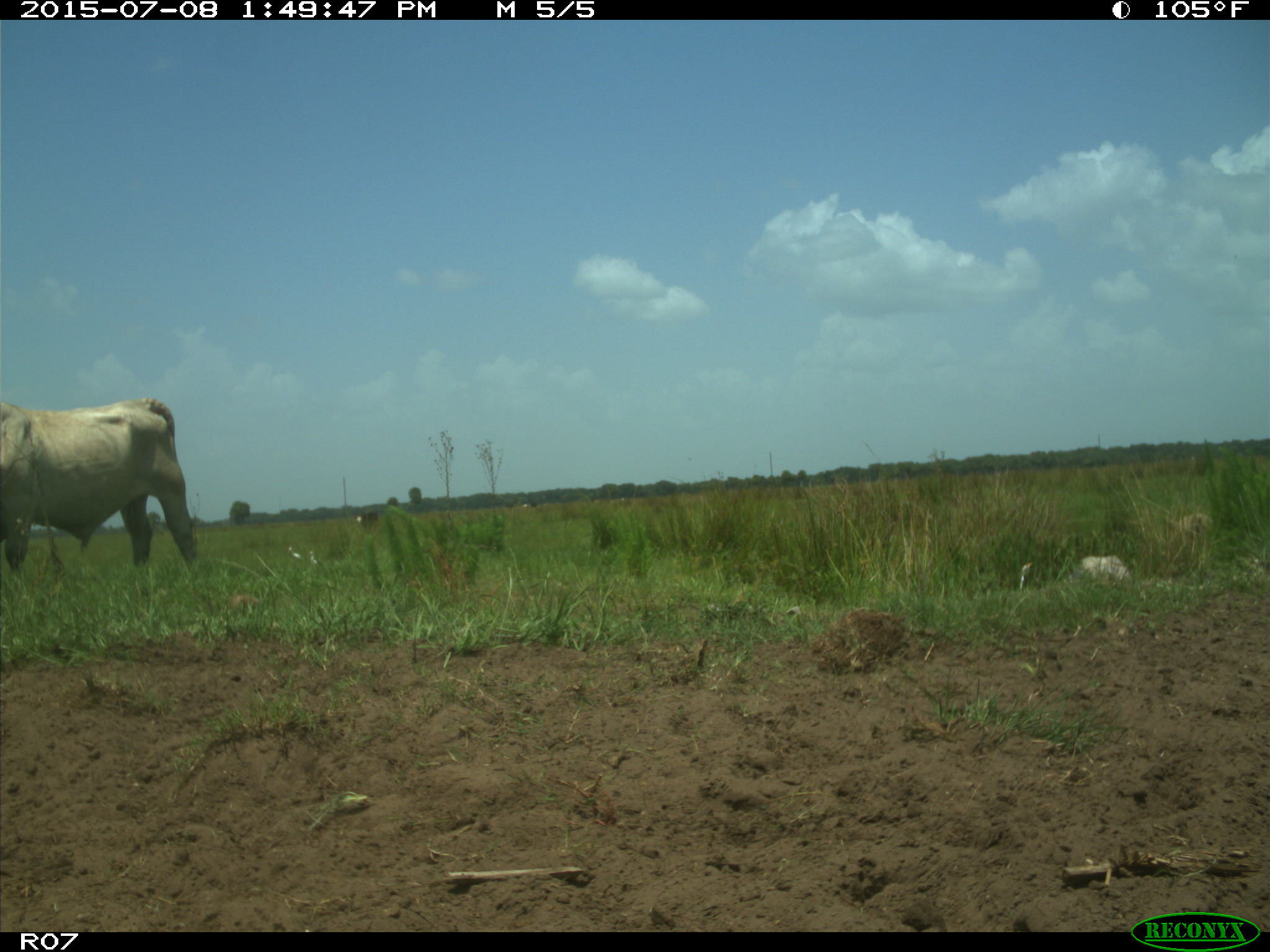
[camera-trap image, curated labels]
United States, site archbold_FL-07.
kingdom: Animalia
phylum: Chordata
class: Mammalia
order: Artiodactyla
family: Bovidae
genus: Bos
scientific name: Bos taurus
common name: domestic cow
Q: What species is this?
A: Bos taurus (domestic cow).